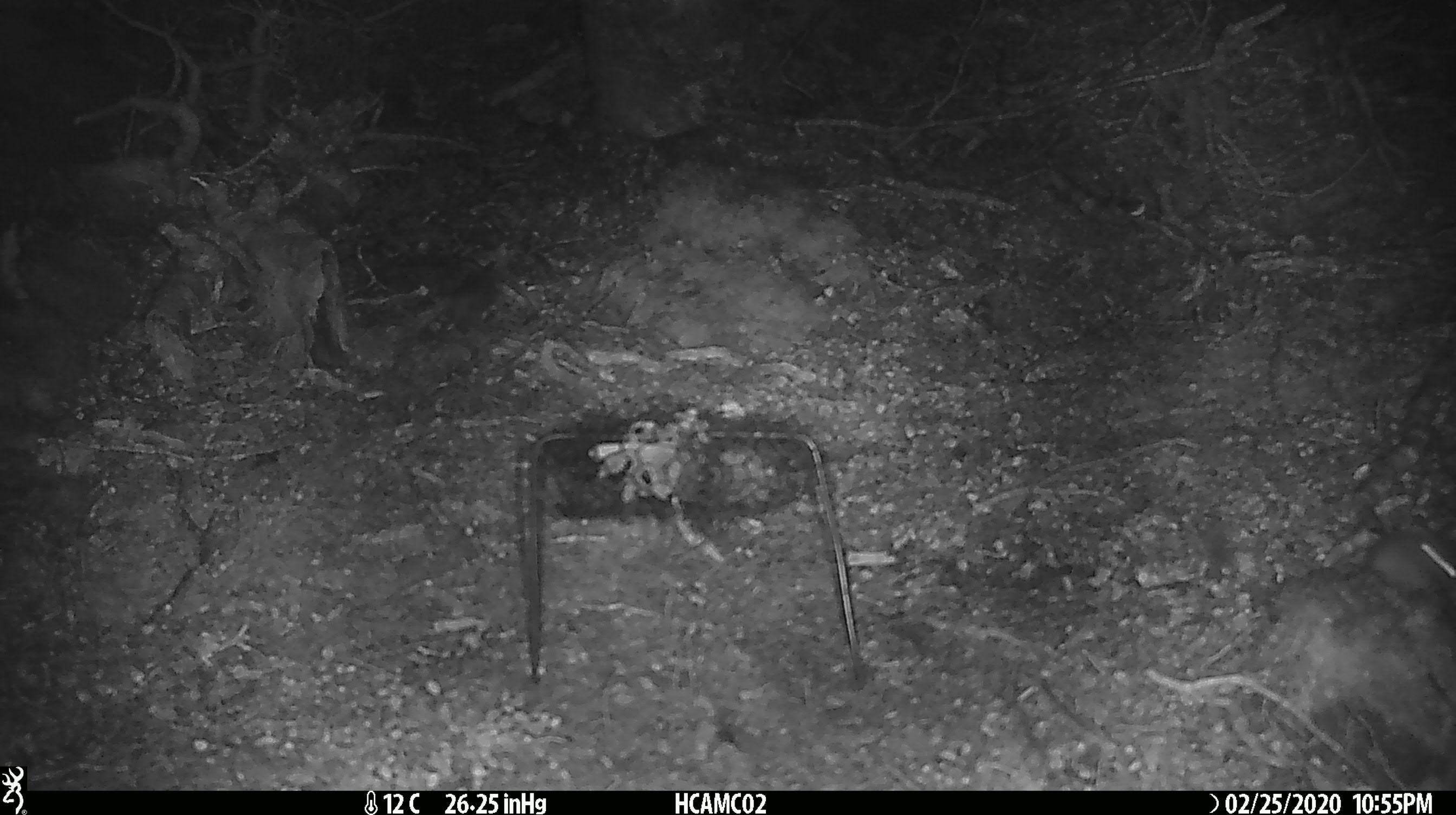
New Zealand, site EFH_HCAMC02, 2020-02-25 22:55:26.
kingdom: Animalia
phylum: Chordata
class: Mammalia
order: Rodentia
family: Muridae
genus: Mus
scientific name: Mus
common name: mouse